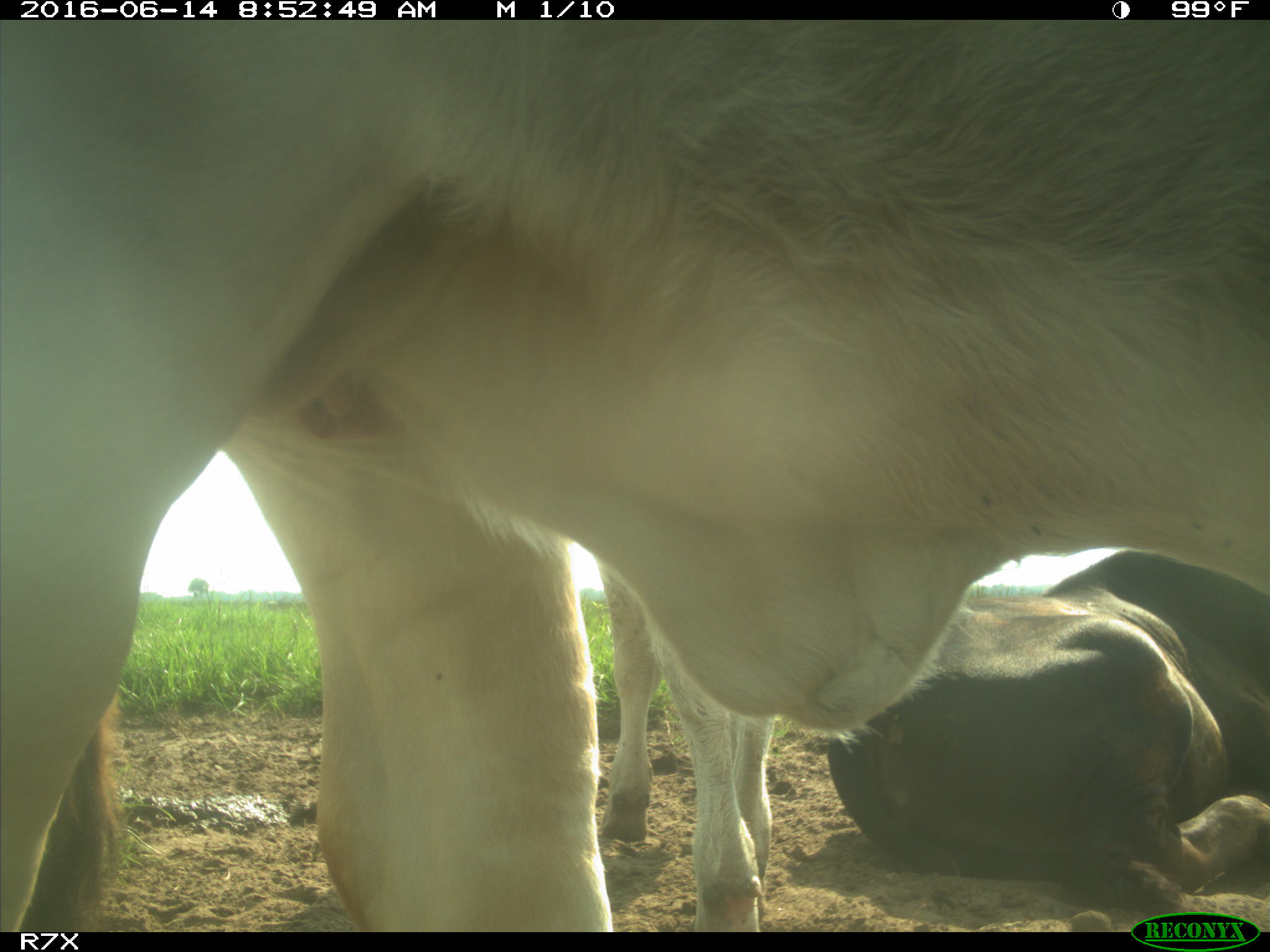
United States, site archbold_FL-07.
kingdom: Animalia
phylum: Chordata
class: Mammalia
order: Artiodactyla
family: Bovidae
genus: Bos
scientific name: Bos taurus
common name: domestic cow